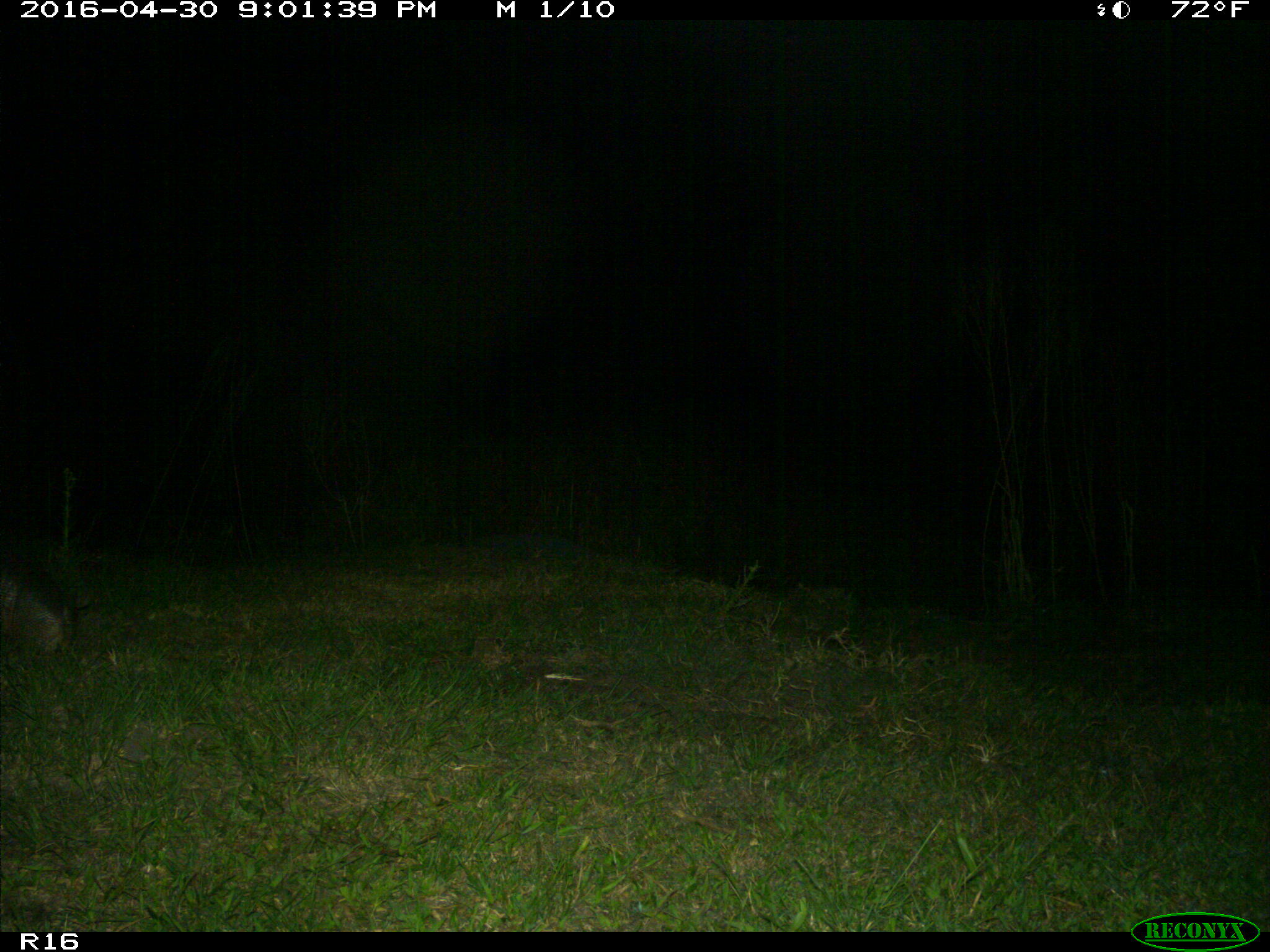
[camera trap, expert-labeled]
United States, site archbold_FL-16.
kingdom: Animalia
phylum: Chordata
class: Mammalia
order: Cingulata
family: Dasypodidae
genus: Dasypus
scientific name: Dasypus novemcinctus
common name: nine-banded armadillo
Dasypus novemcinctus (nine-banded armadillo).